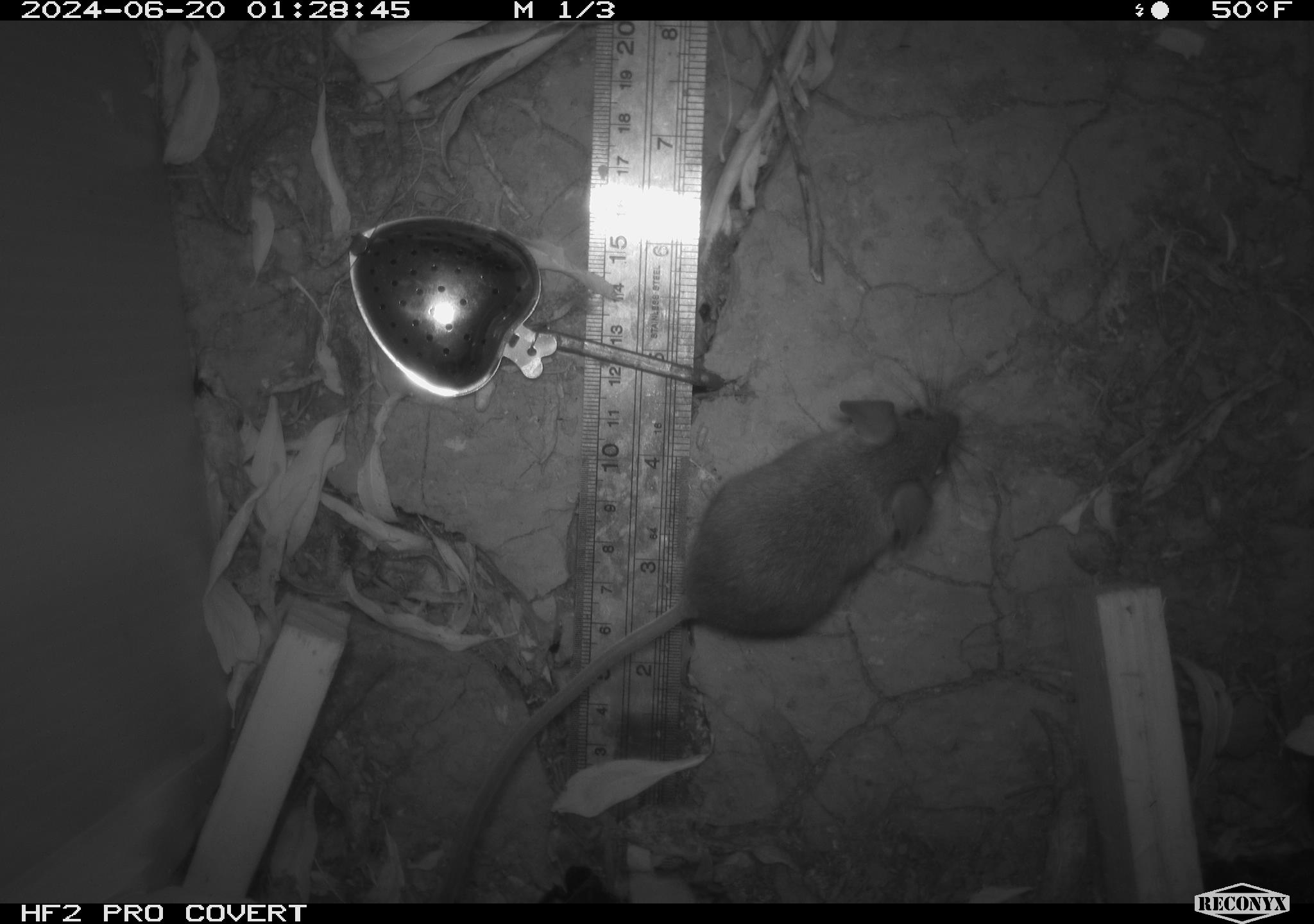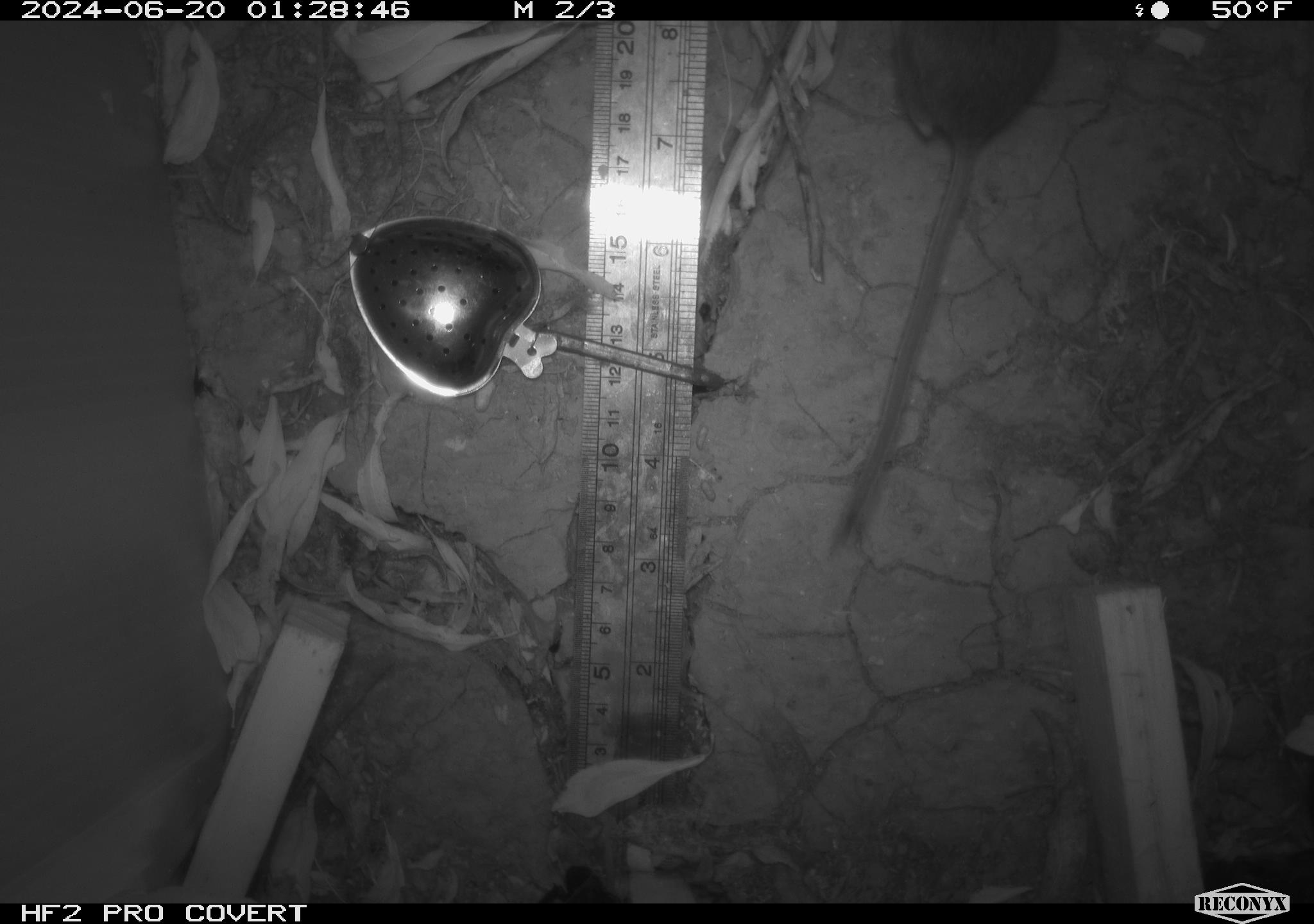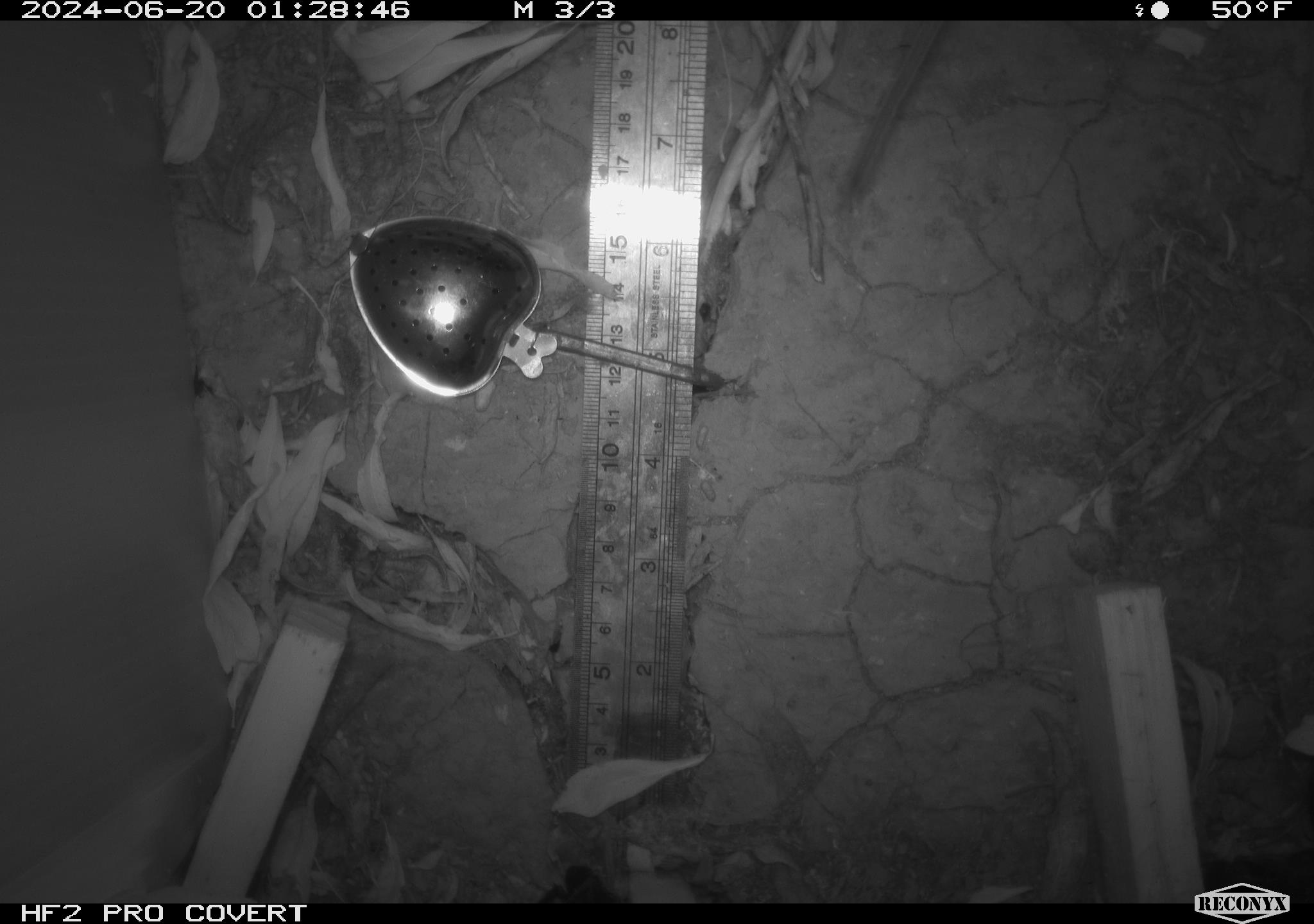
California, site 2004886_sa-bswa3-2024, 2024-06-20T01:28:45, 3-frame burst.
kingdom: Animalia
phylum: Chordata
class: Mammalia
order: Rodentia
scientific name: Rodentia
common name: mouse species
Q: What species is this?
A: Mouse species (Rodentia).